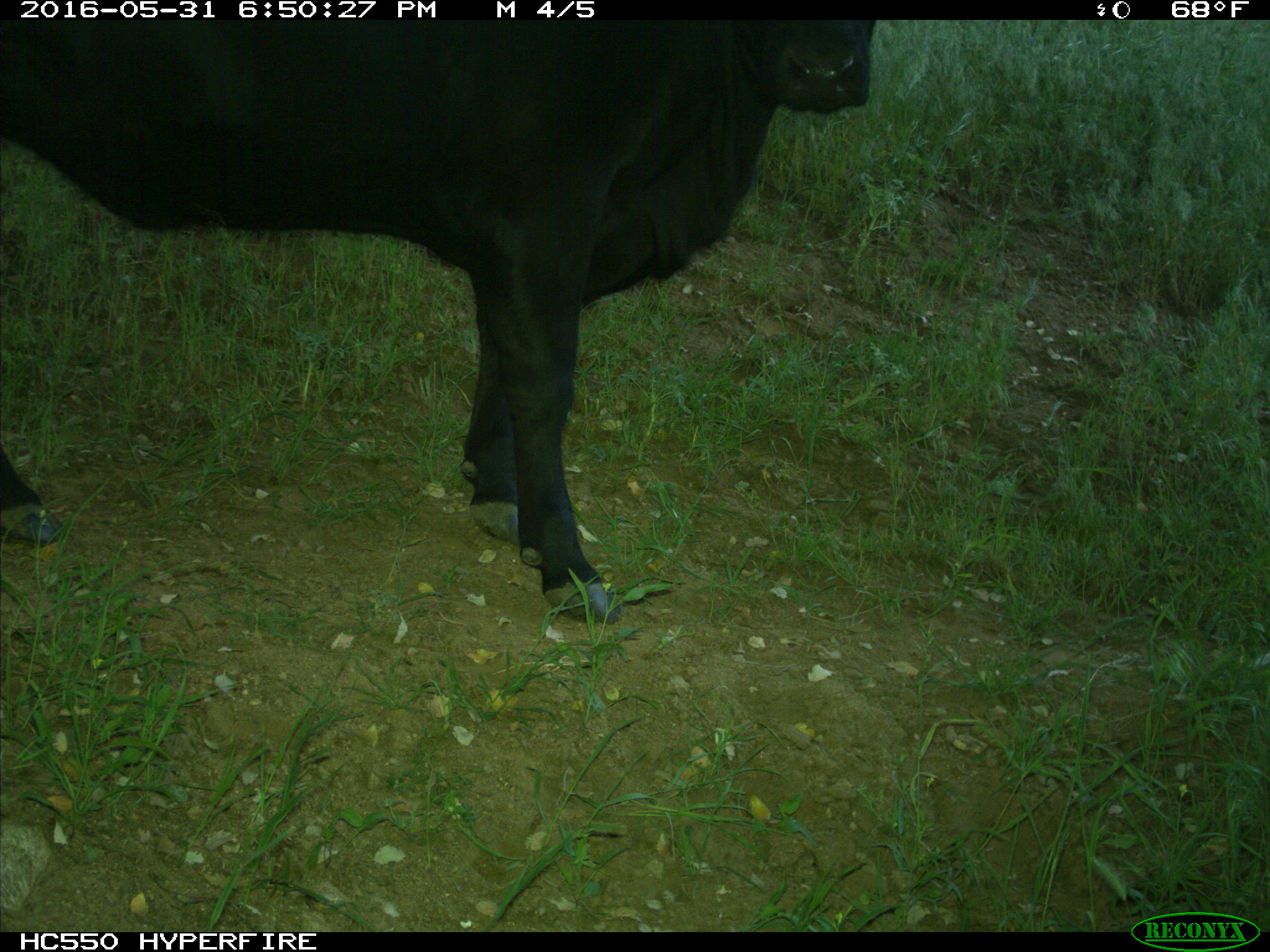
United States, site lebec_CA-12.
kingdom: Animalia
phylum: Chordata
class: Mammalia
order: Artiodactyla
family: Bovidae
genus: Bos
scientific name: Bos taurus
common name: domestic cow